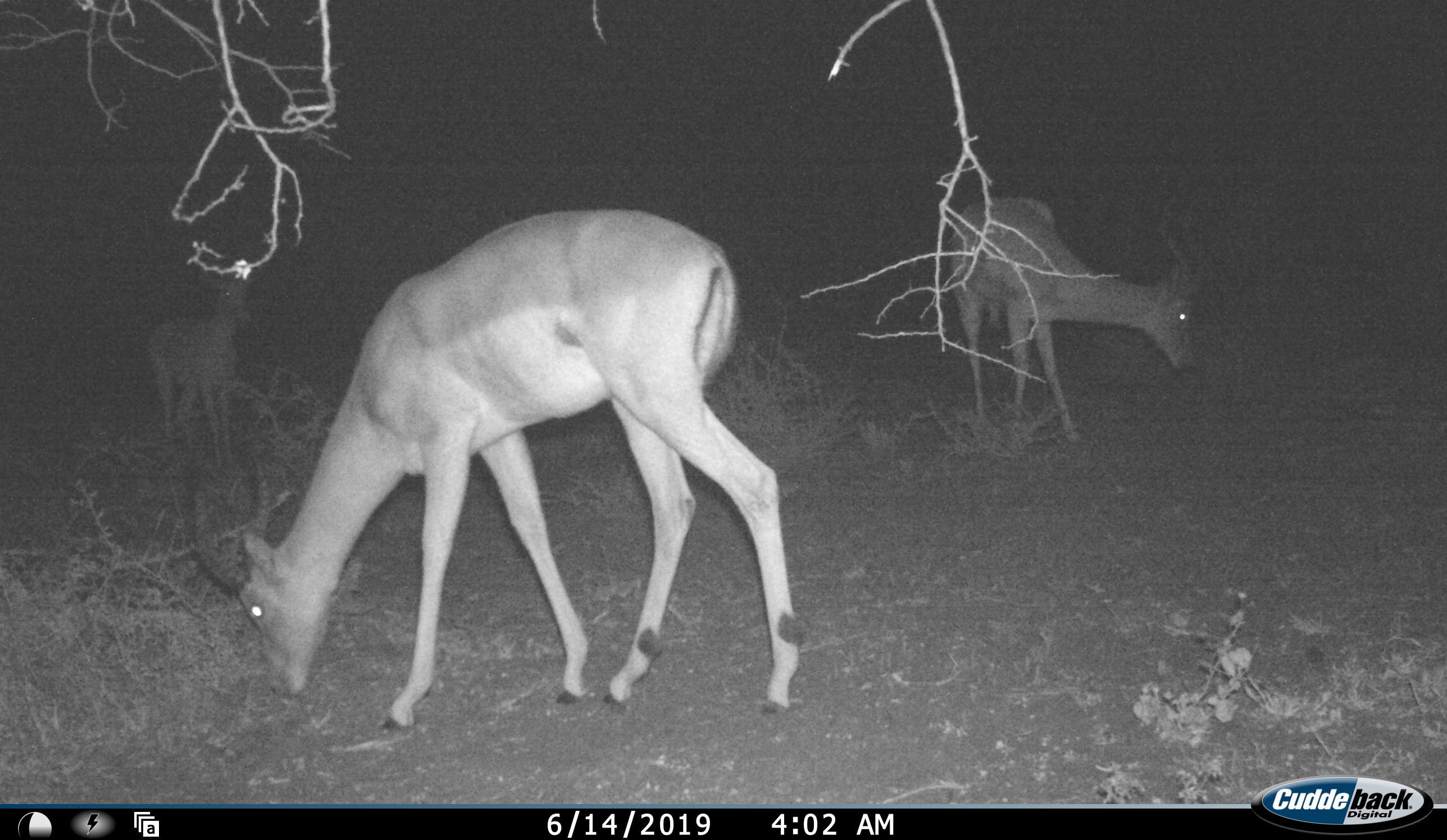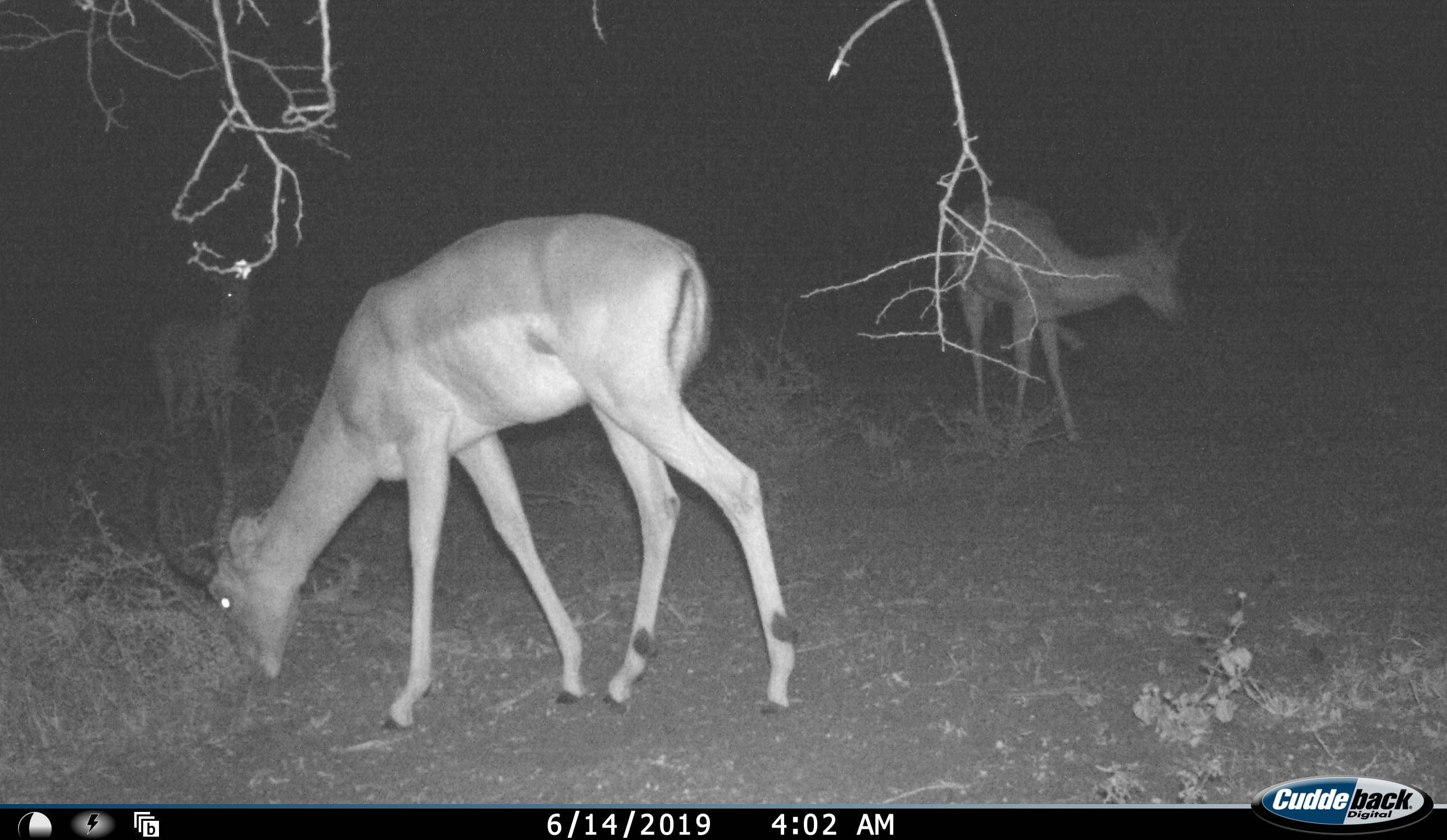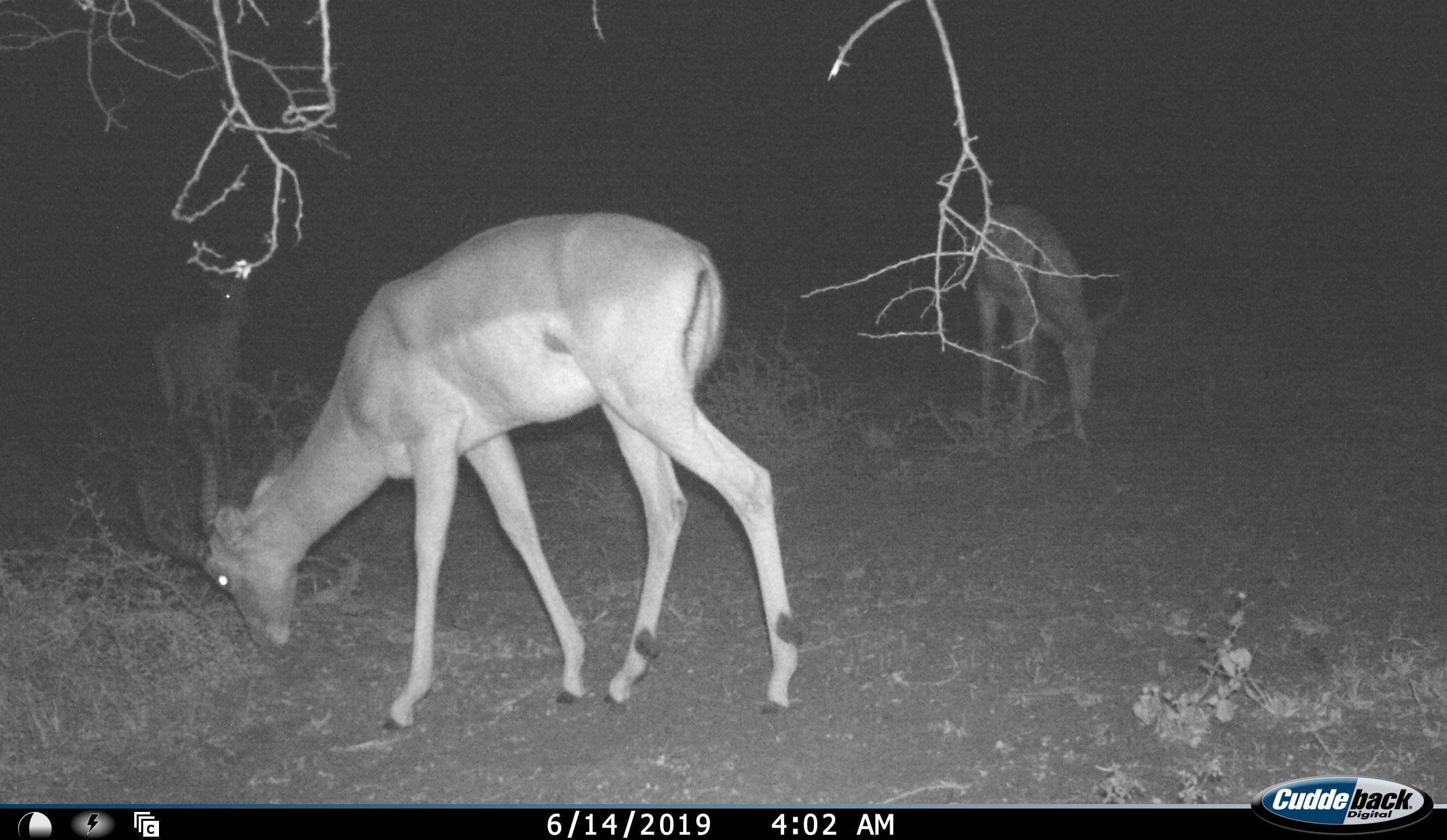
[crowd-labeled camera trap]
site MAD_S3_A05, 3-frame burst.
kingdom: Animalia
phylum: Chordata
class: Mammalia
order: Artiodactyla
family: Bovidae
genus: Aepyceros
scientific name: Aepyceros melampus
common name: impala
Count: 3.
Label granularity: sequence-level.